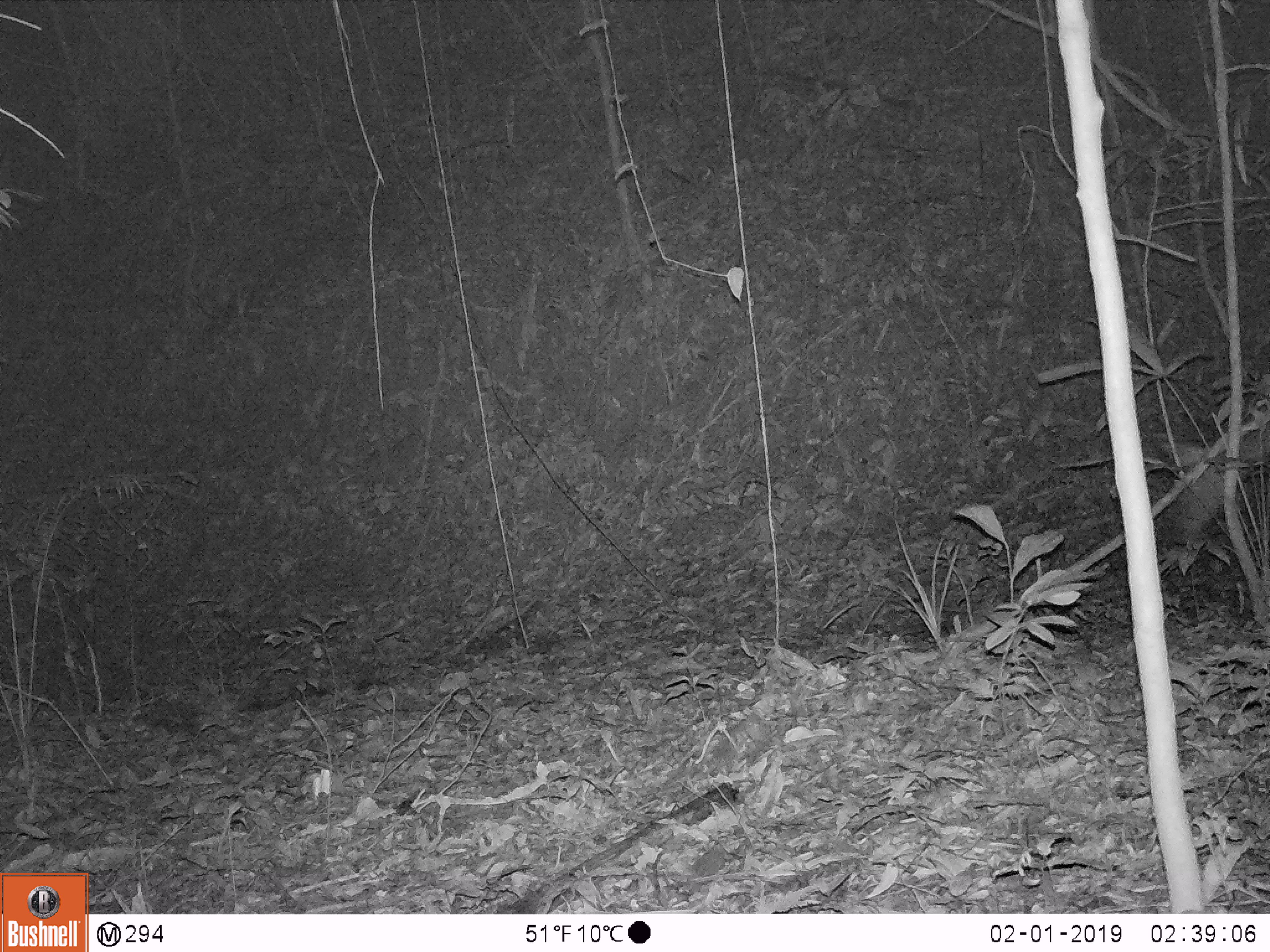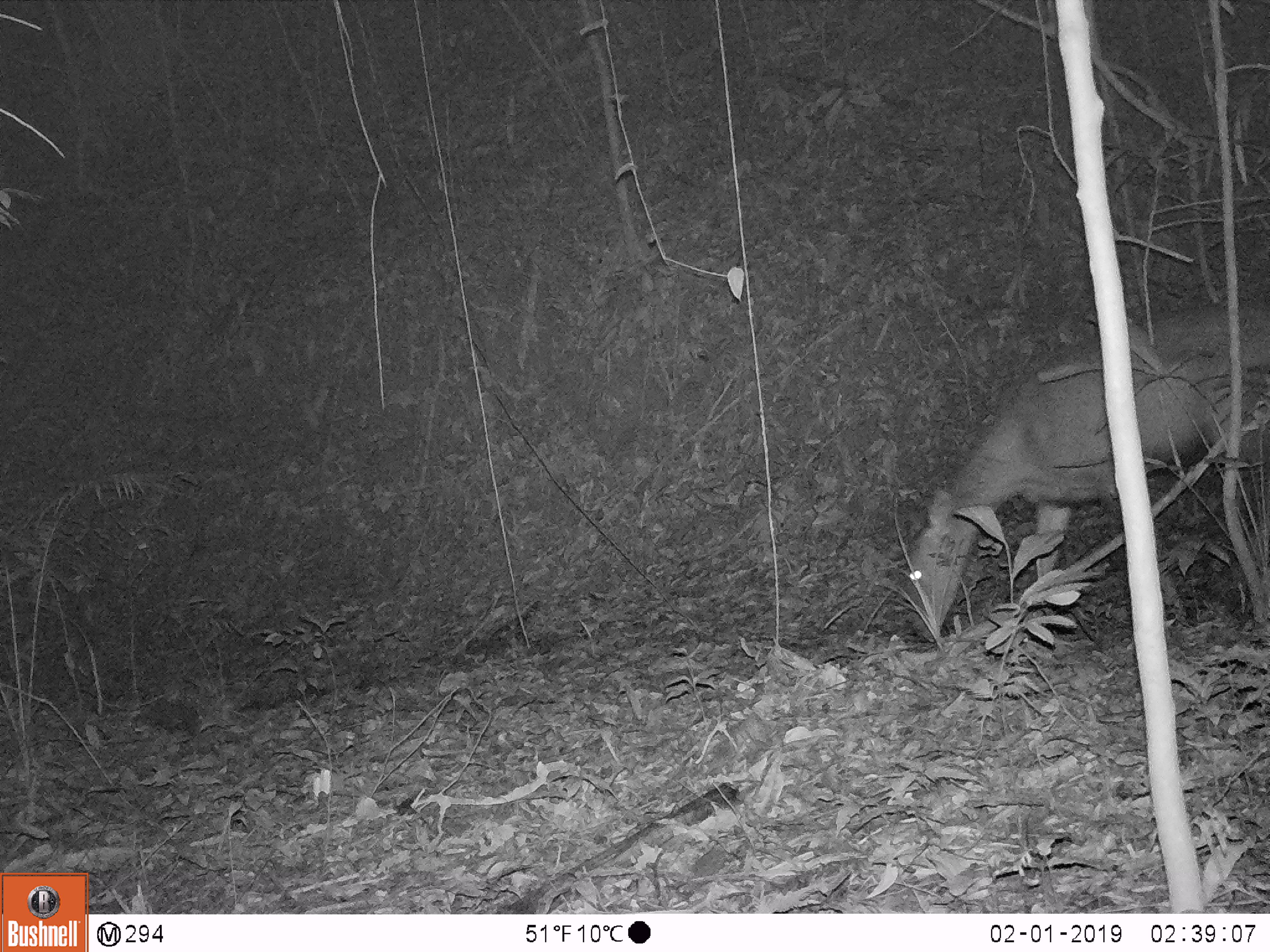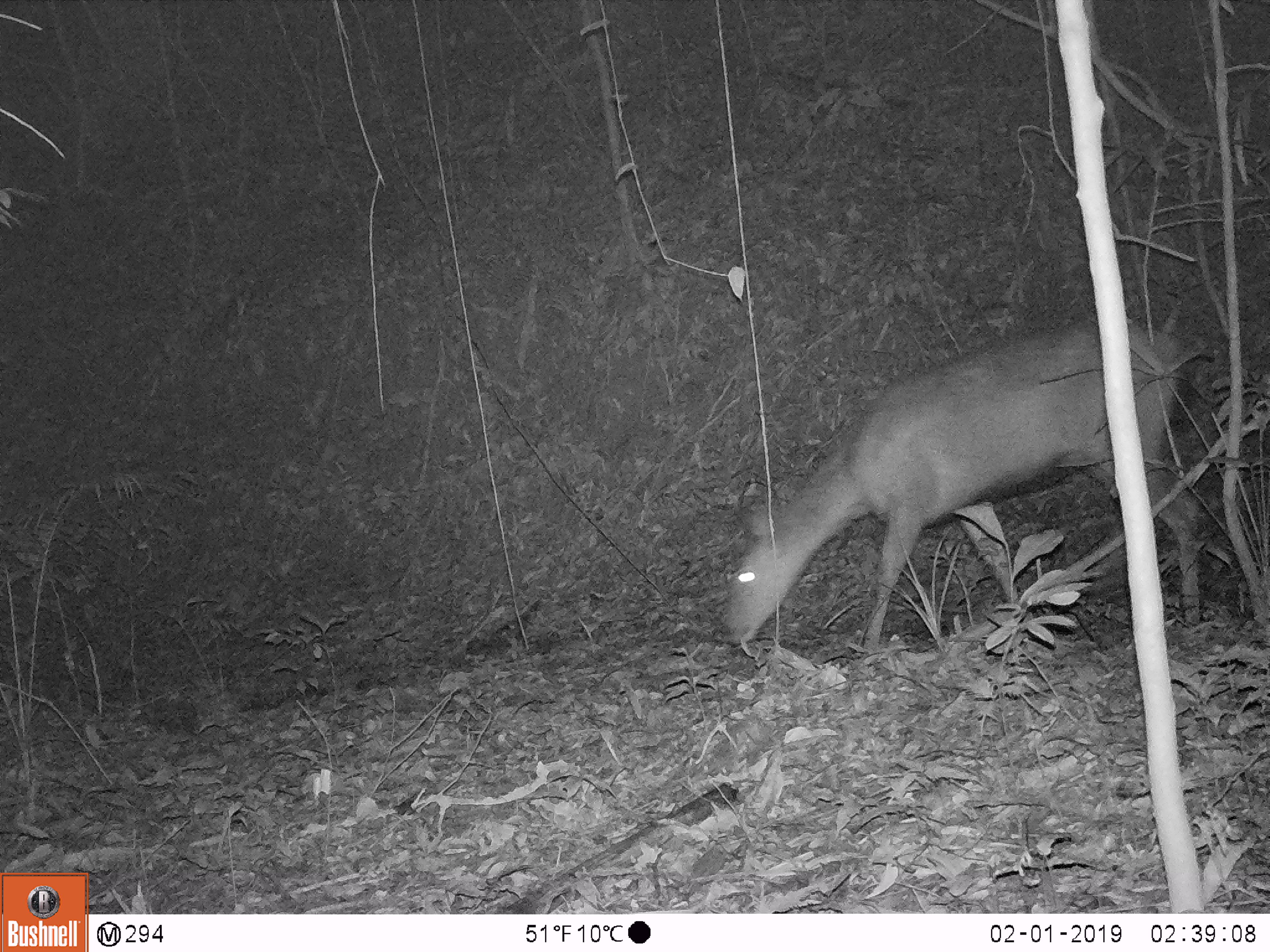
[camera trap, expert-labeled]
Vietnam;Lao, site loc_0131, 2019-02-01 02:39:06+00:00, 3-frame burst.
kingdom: Animalia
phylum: Chordata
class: Mammalia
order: Artiodactyla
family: Cervidae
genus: Rusa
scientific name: Rusa unicolor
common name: sambar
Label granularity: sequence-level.